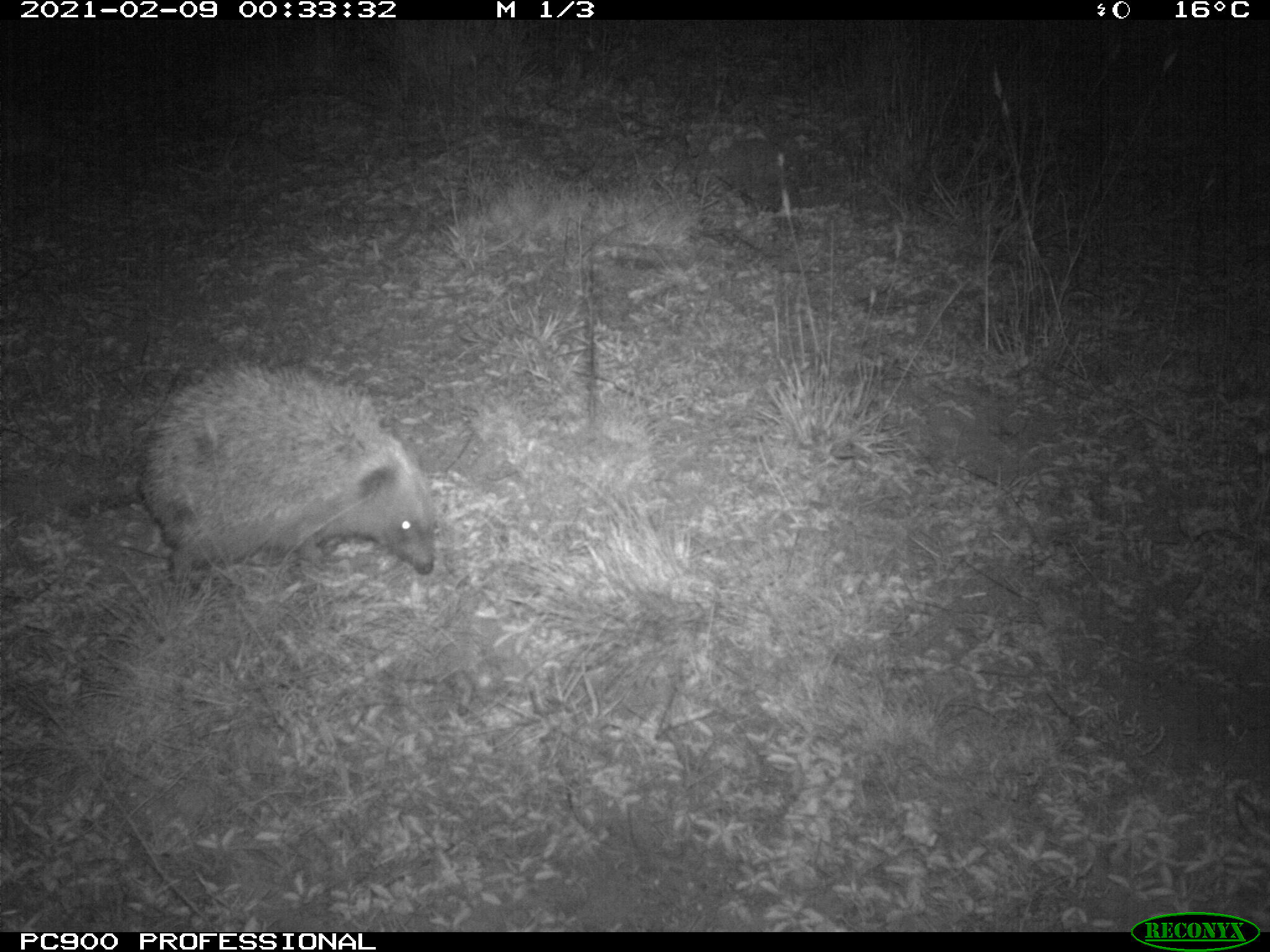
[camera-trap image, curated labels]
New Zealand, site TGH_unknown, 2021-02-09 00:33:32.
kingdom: Animalia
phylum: Chordata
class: Mammalia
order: Eulipotyphla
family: Erinaceidae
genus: Erinaceus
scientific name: Erinaceus europaeus europaeus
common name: european hedgehog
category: hedgehog